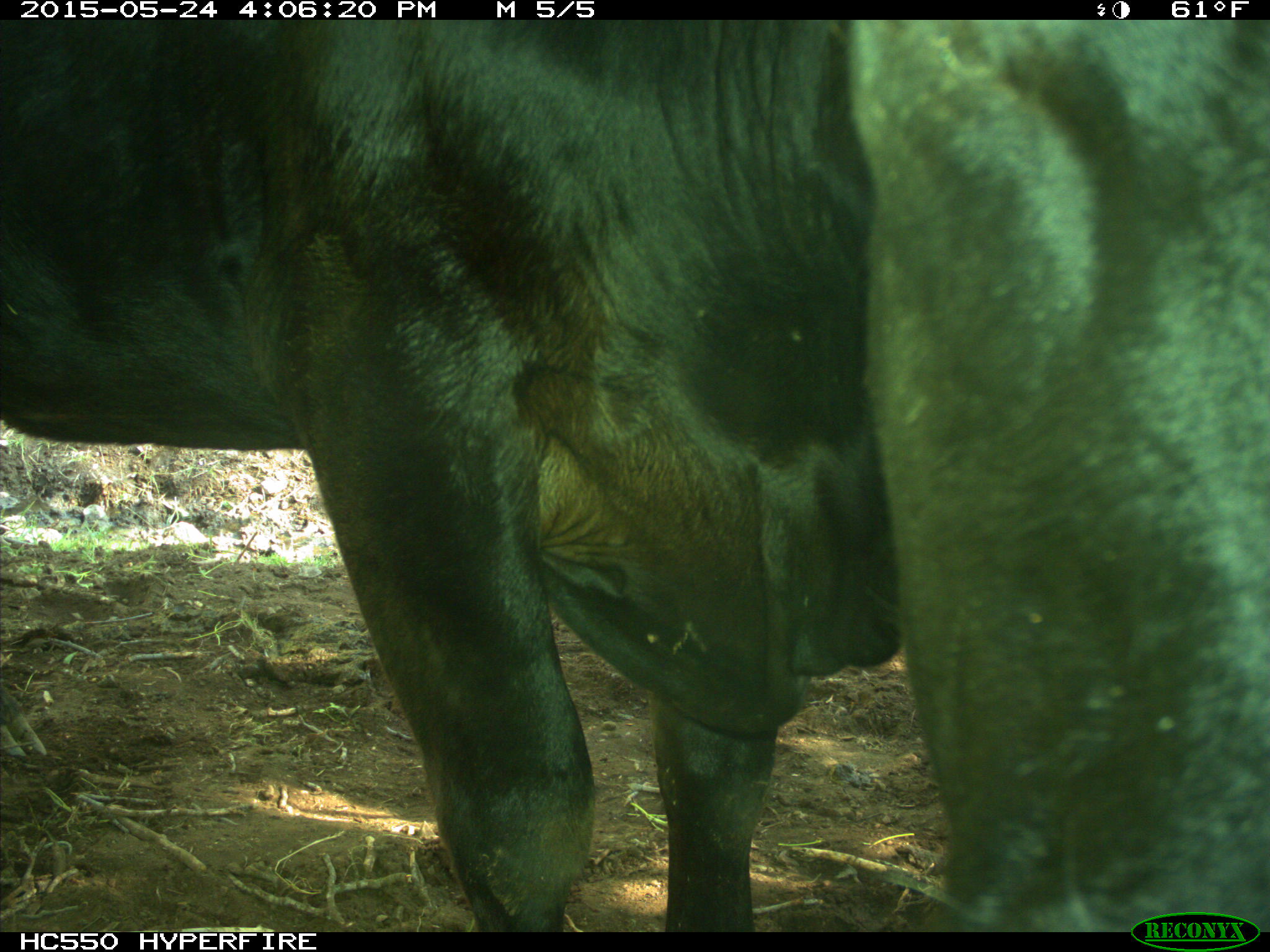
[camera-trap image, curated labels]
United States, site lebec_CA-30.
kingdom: Animalia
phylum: Chordata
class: Mammalia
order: Artiodactyla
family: Bovidae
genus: Bos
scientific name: Bos taurus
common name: domestic cow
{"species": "Bos taurus (domestic cow)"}